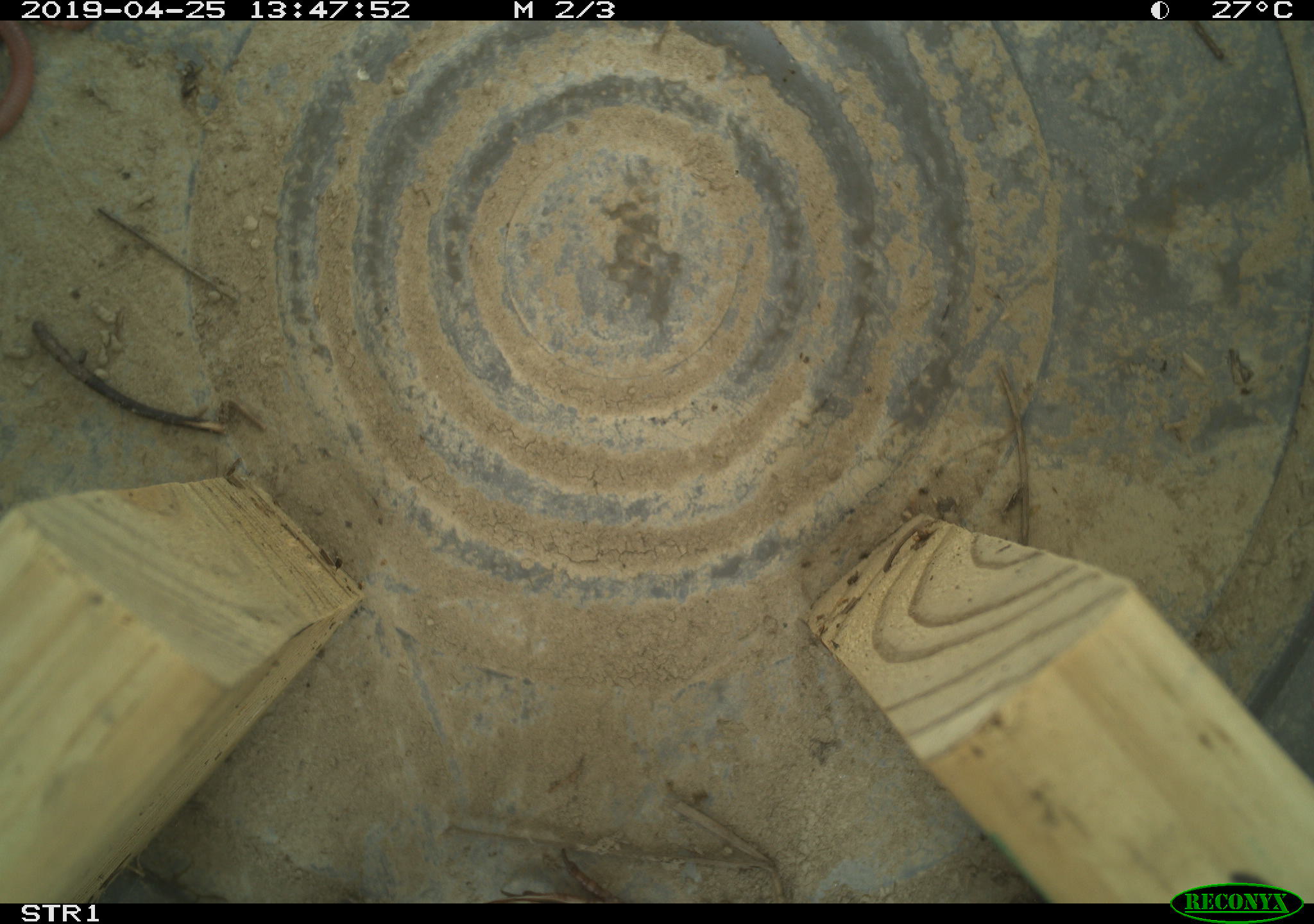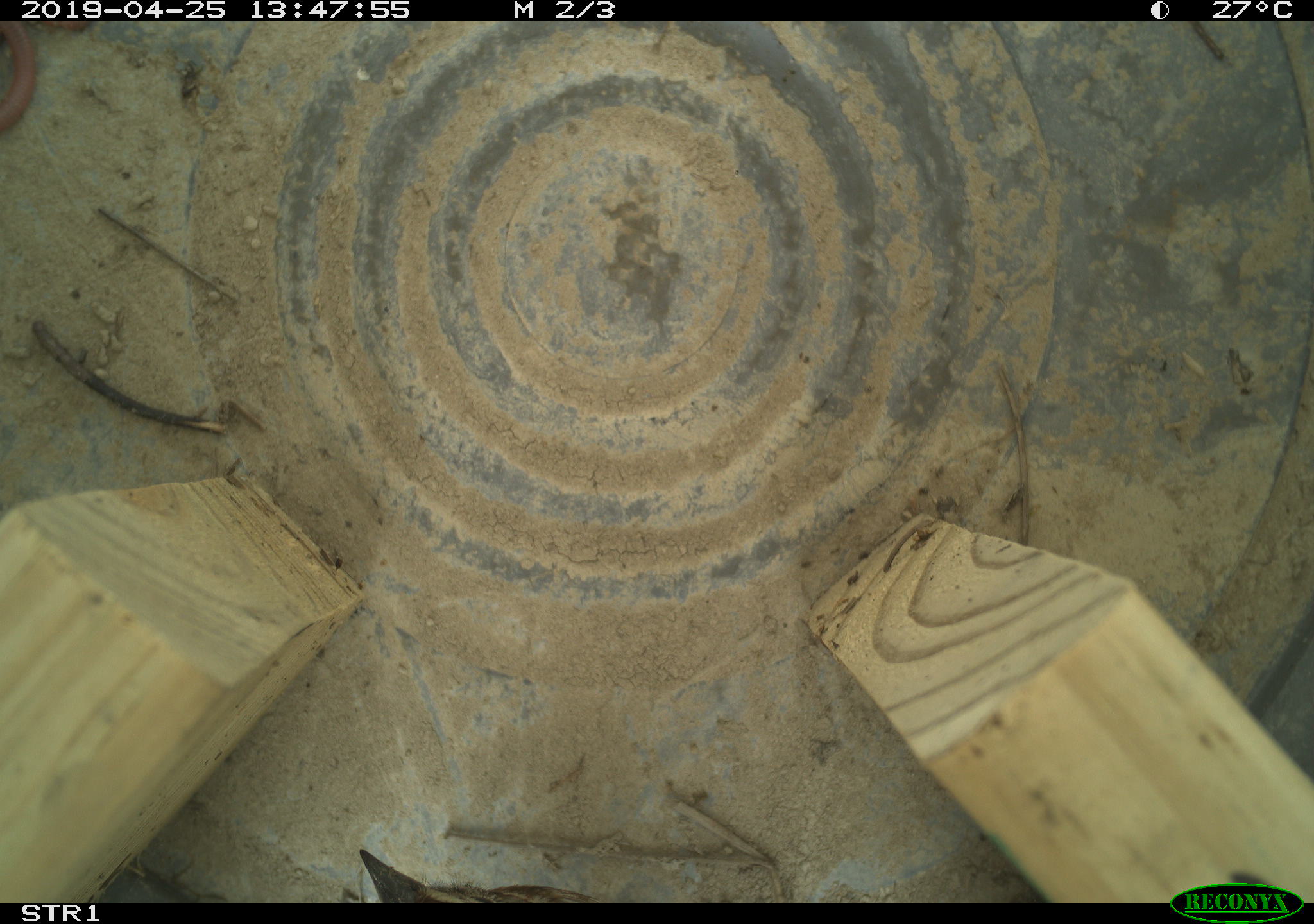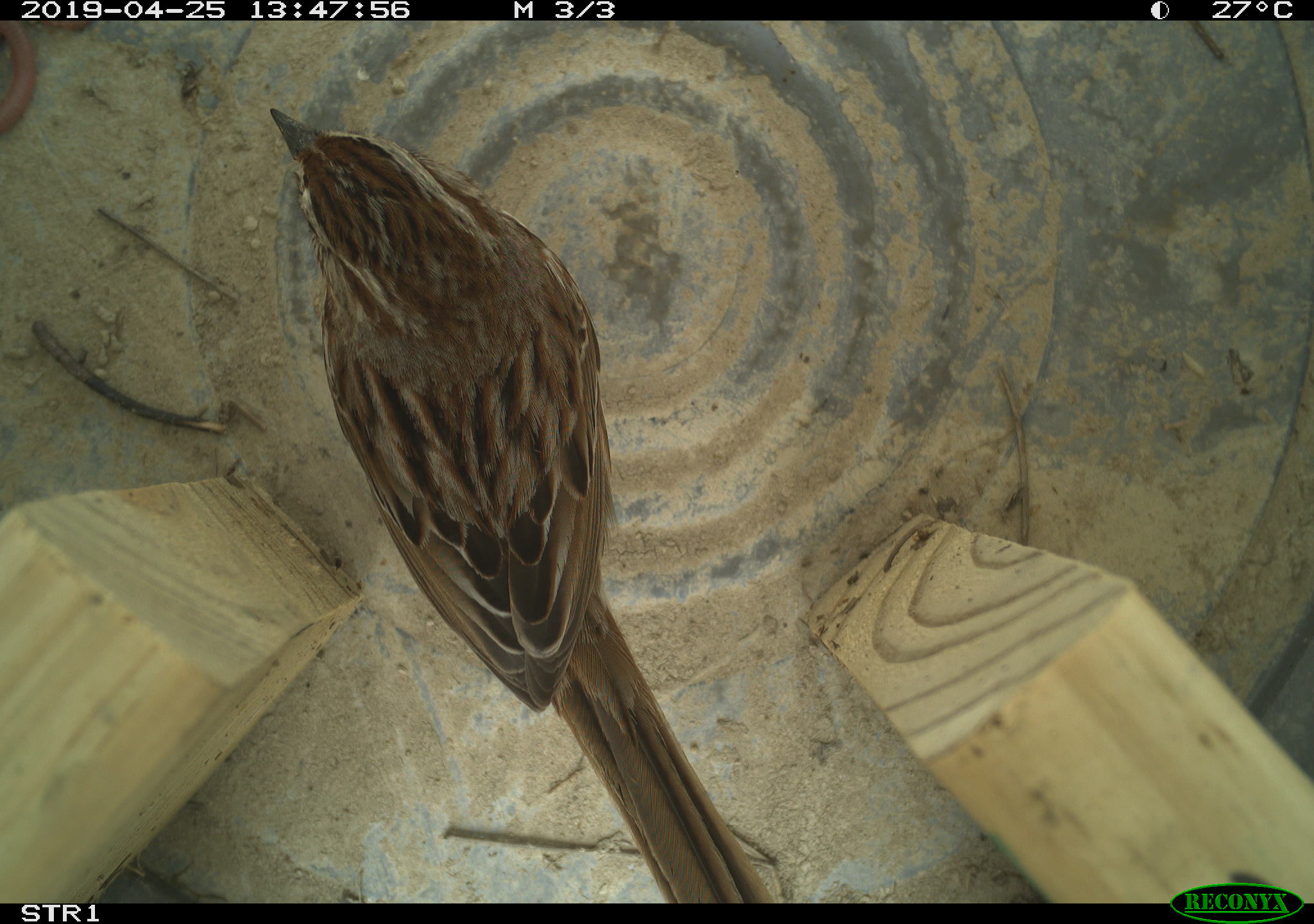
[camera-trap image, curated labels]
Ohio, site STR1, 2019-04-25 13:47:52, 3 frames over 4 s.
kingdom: Animalia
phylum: Chordata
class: Aves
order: Passeriformes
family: Passerellidae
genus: Melospiza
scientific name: Melospiza melodia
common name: song sparrow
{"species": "song sparrow (Melospiza melodia)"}